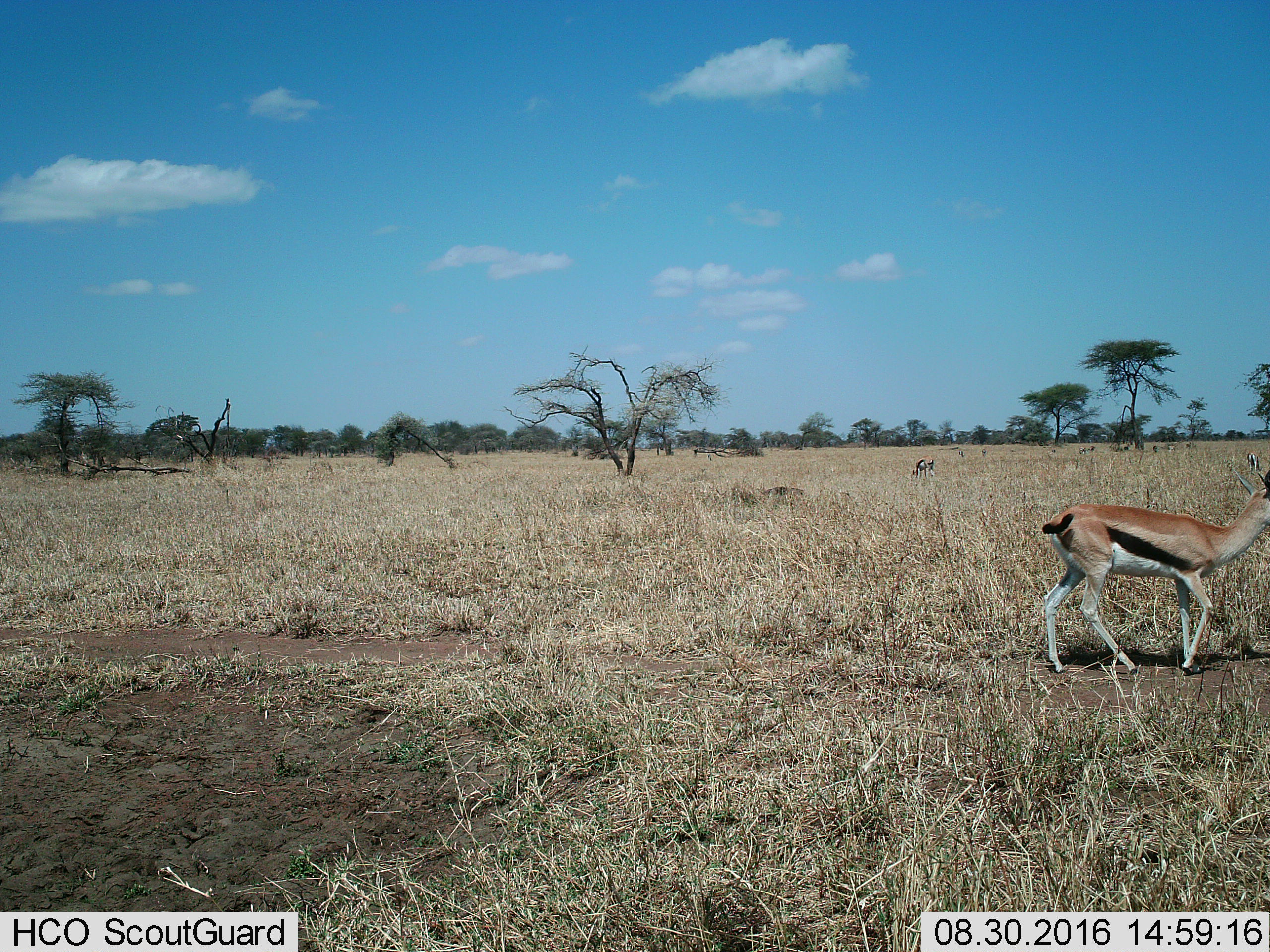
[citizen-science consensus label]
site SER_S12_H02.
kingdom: Animalia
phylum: Chordata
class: Mammalia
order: Artiodactyla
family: Bovidae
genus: Eudorcas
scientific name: Eudorcas thomsonii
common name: thomson's gazelle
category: gazellethomsons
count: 9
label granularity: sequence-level